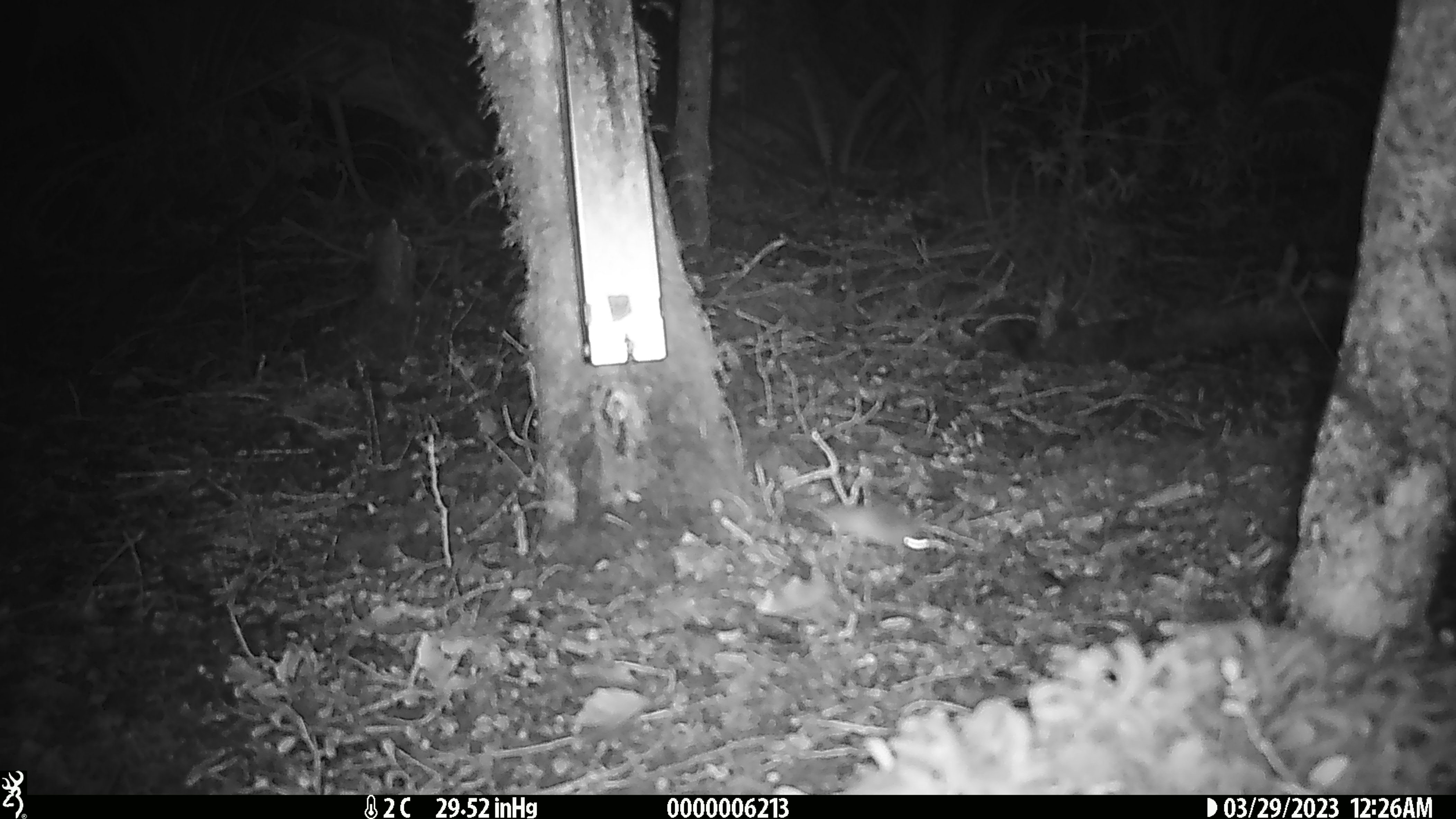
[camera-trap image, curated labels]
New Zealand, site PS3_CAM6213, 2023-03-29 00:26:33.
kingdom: Animalia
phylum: Chordata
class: Mammalia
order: Rodentia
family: Muridae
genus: Mus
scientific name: Mus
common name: mouse